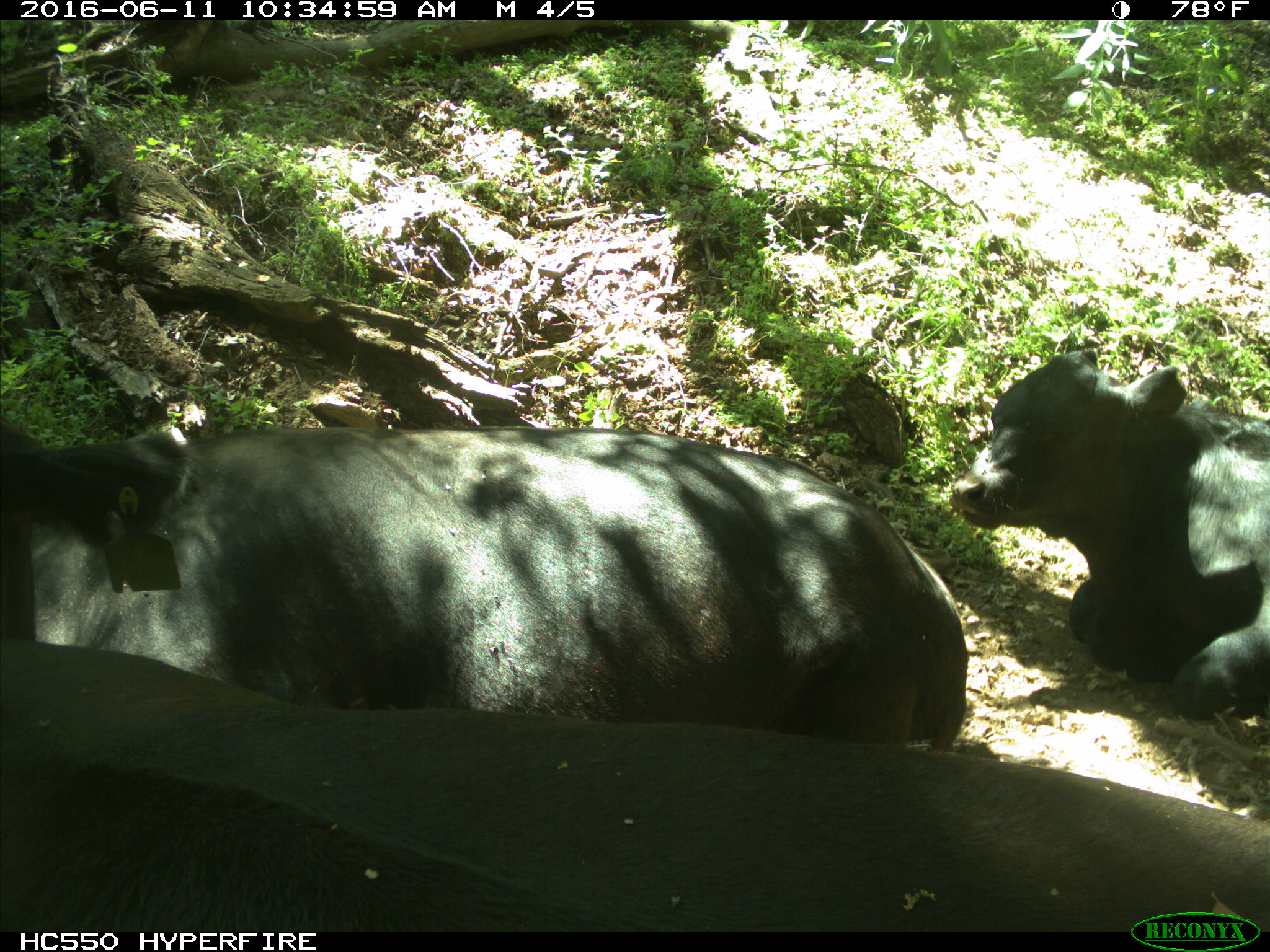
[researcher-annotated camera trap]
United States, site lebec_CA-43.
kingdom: Animalia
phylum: Chordata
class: Mammalia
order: Artiodactyla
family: Bovidae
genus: Bos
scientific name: Bos taurus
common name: domestic cow